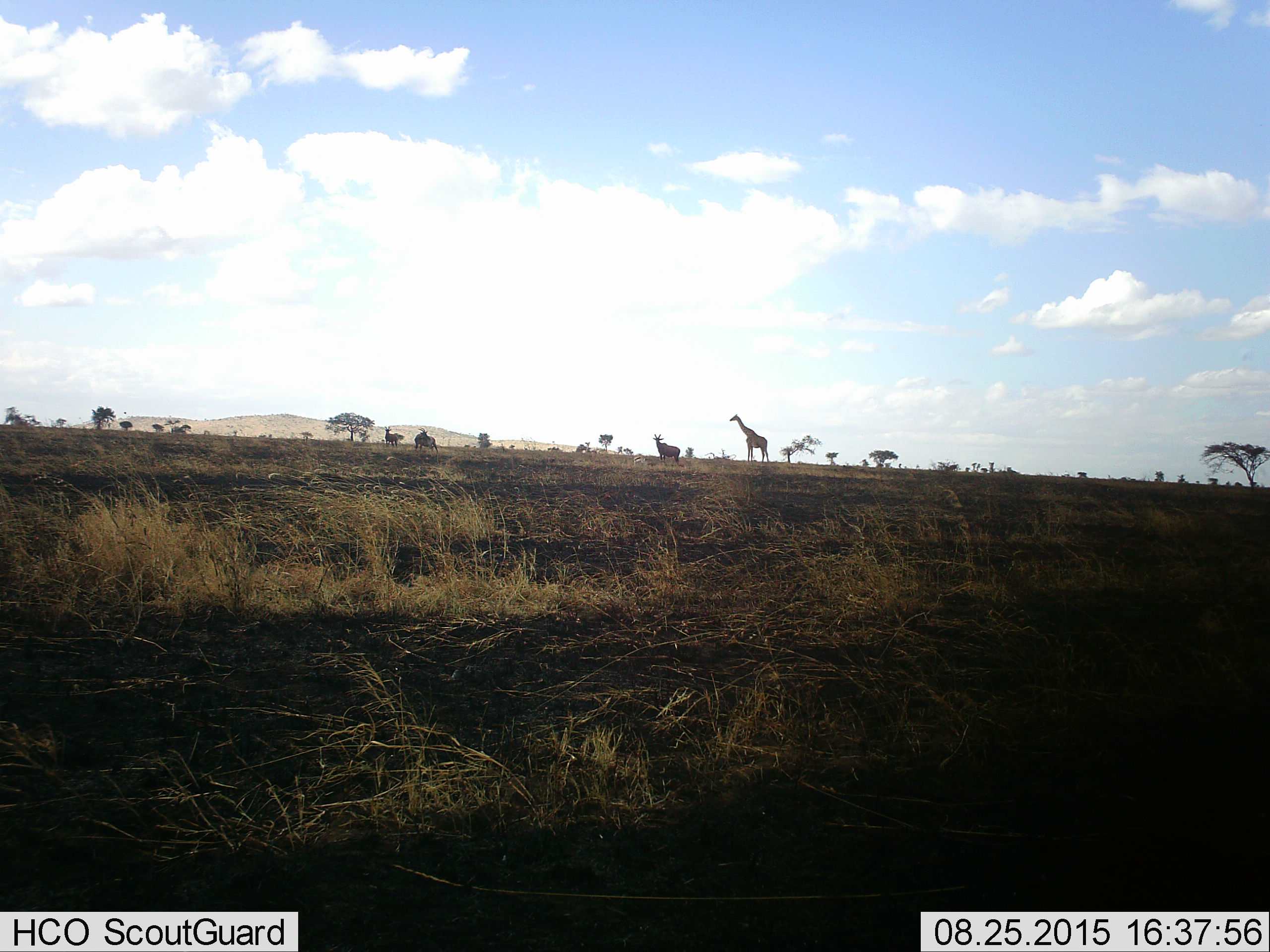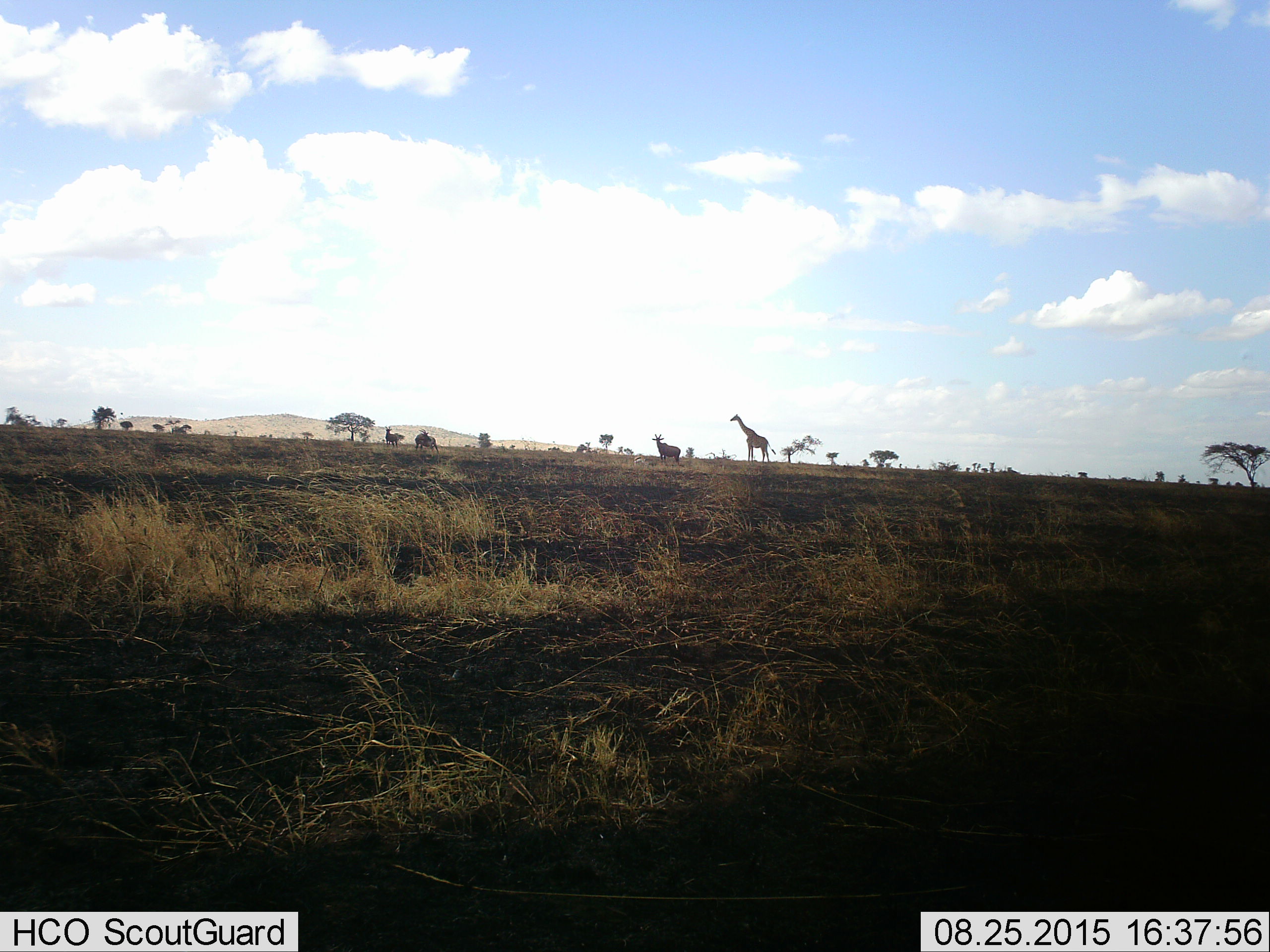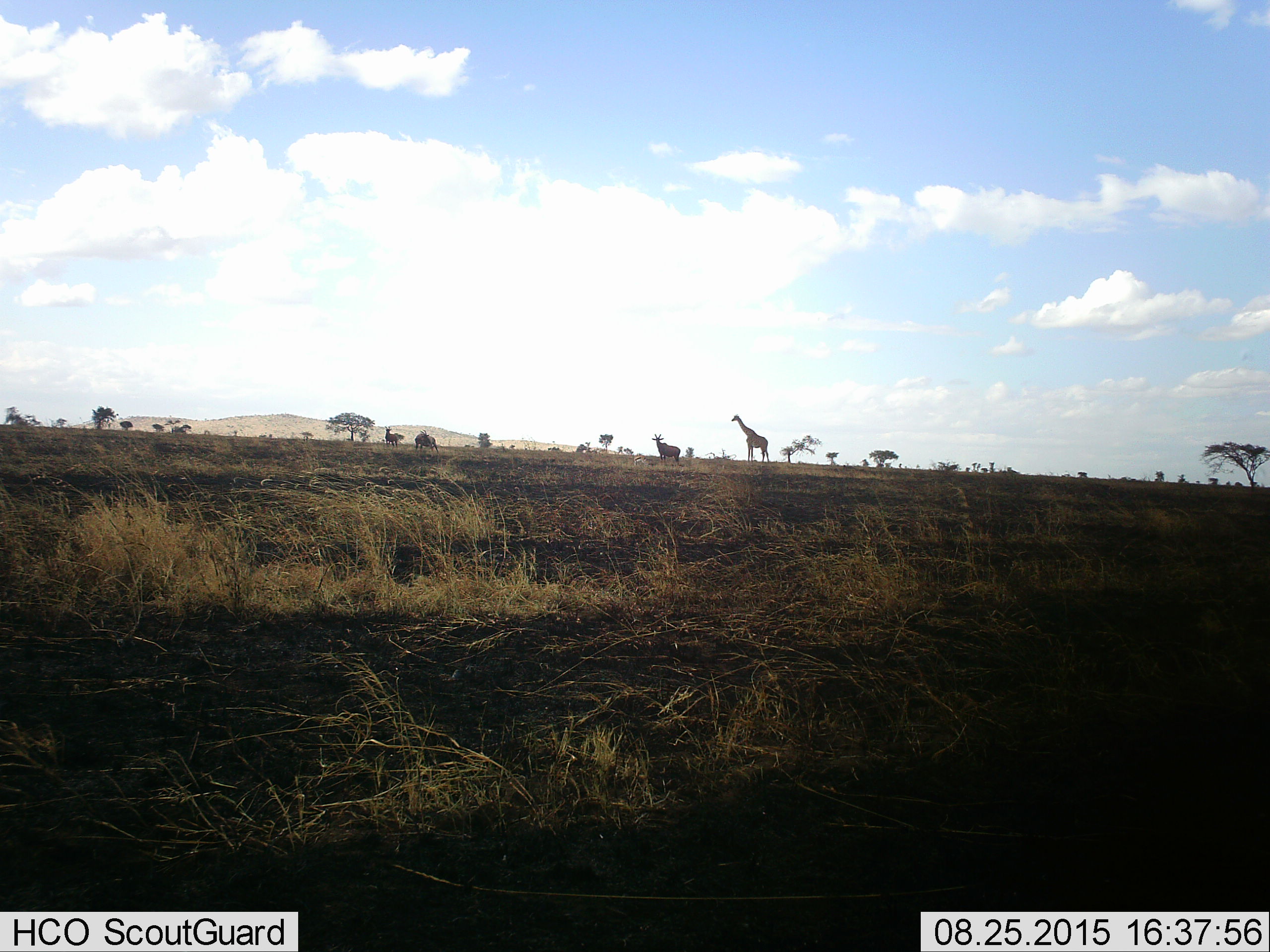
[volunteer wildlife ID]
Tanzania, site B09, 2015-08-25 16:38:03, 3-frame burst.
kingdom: Animalia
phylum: Chordata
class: Mammalia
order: Artiodactyla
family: Bovidae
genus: Eudorcas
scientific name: Eudorcas thomsonii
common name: thomson's gazelle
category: gazellethomsons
Gazellethomsons (thomson's gazelle) (Eudorcas thomsonii), count 1. Behavior (volunteer vote fractions): standing 50%, resting 0%, moving 0%, interacting 0%. Young present (vote fraction): 17%. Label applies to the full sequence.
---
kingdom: Animalia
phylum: Chordata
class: Mammalia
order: Artiodactyla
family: Giraffidae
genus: Giraffa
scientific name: Giraffa camelopardalis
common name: giraffe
Giraffe (Giraffa camelopardalis), count 1. Behavior (volunteer vote fractions): standing 100%, resting 0%, moving 0%, interacting 0%. Young present (vote fraction): 0%. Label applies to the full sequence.